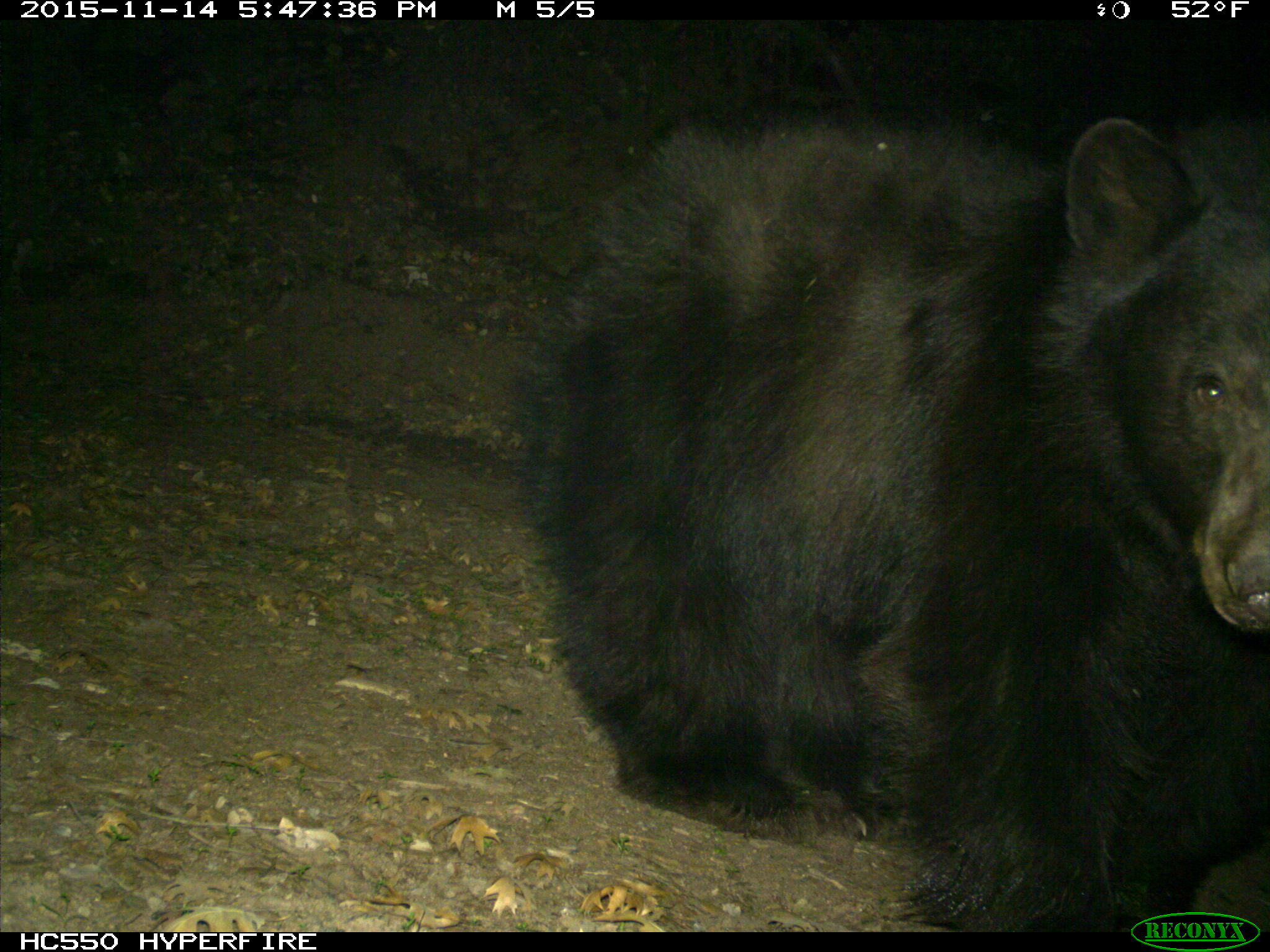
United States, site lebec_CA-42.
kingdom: Animalia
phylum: Chordata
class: Mammalia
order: Carnivora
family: Ursidae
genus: Ursus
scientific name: Ursus americanus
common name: american black bear